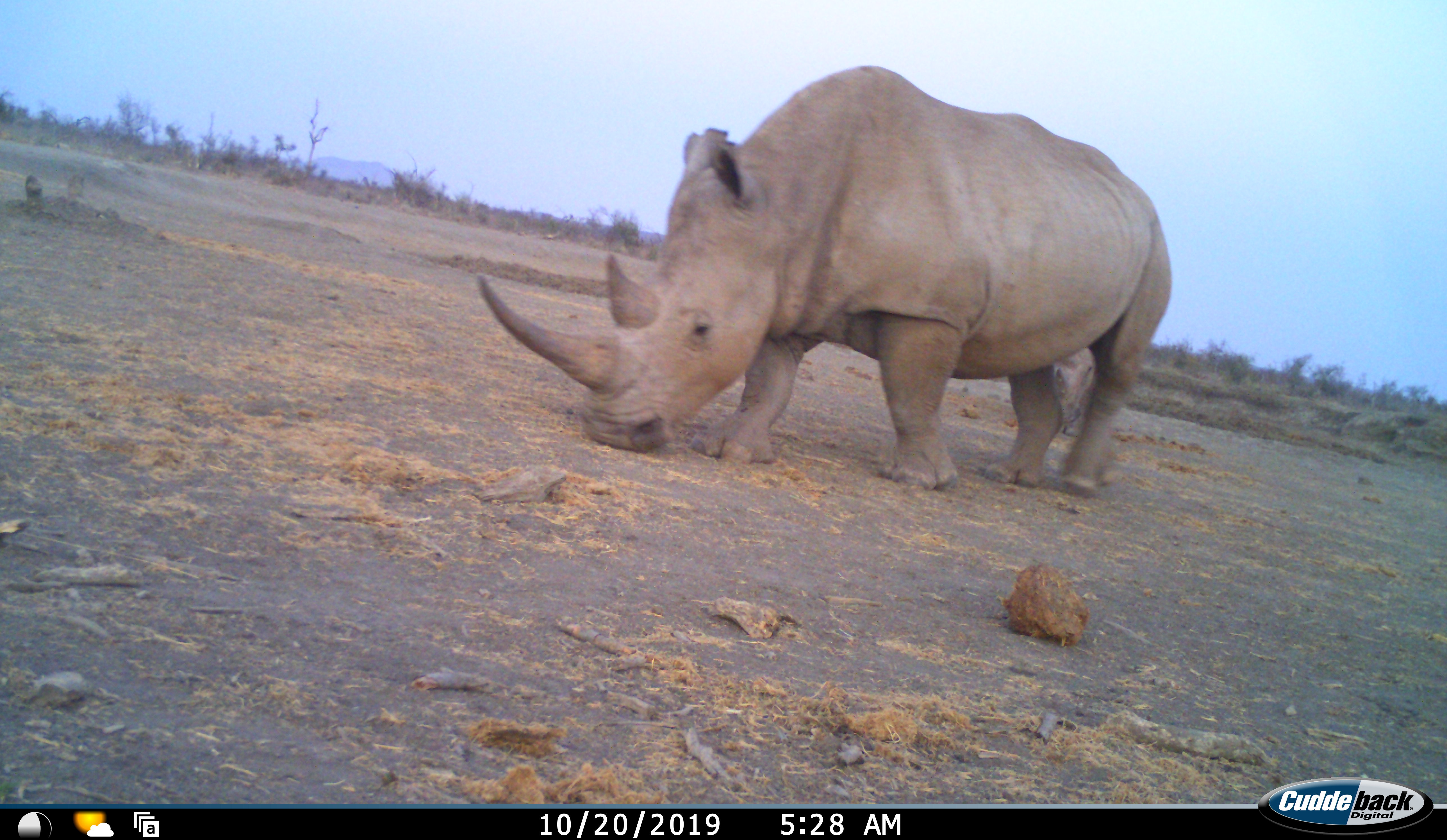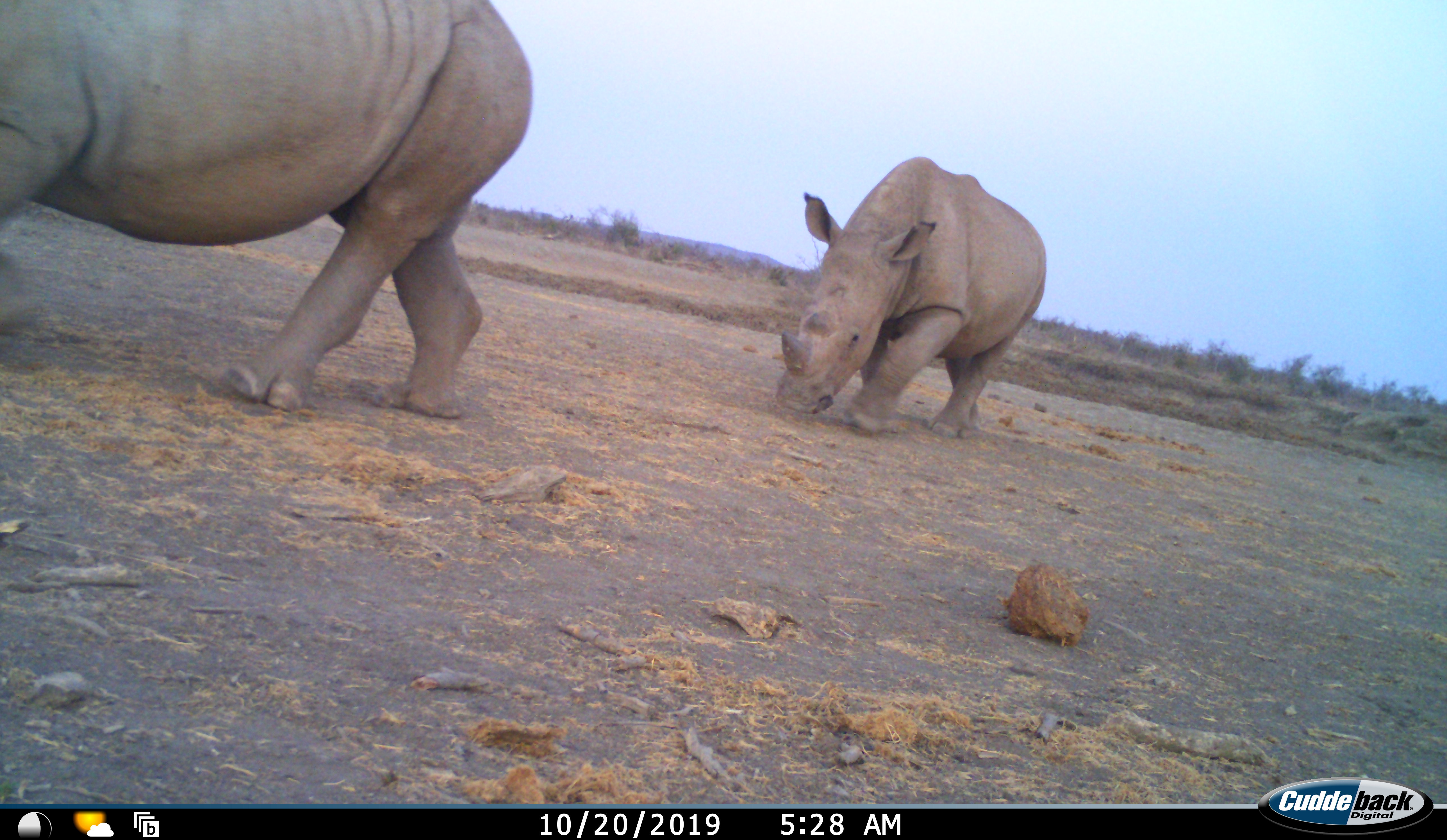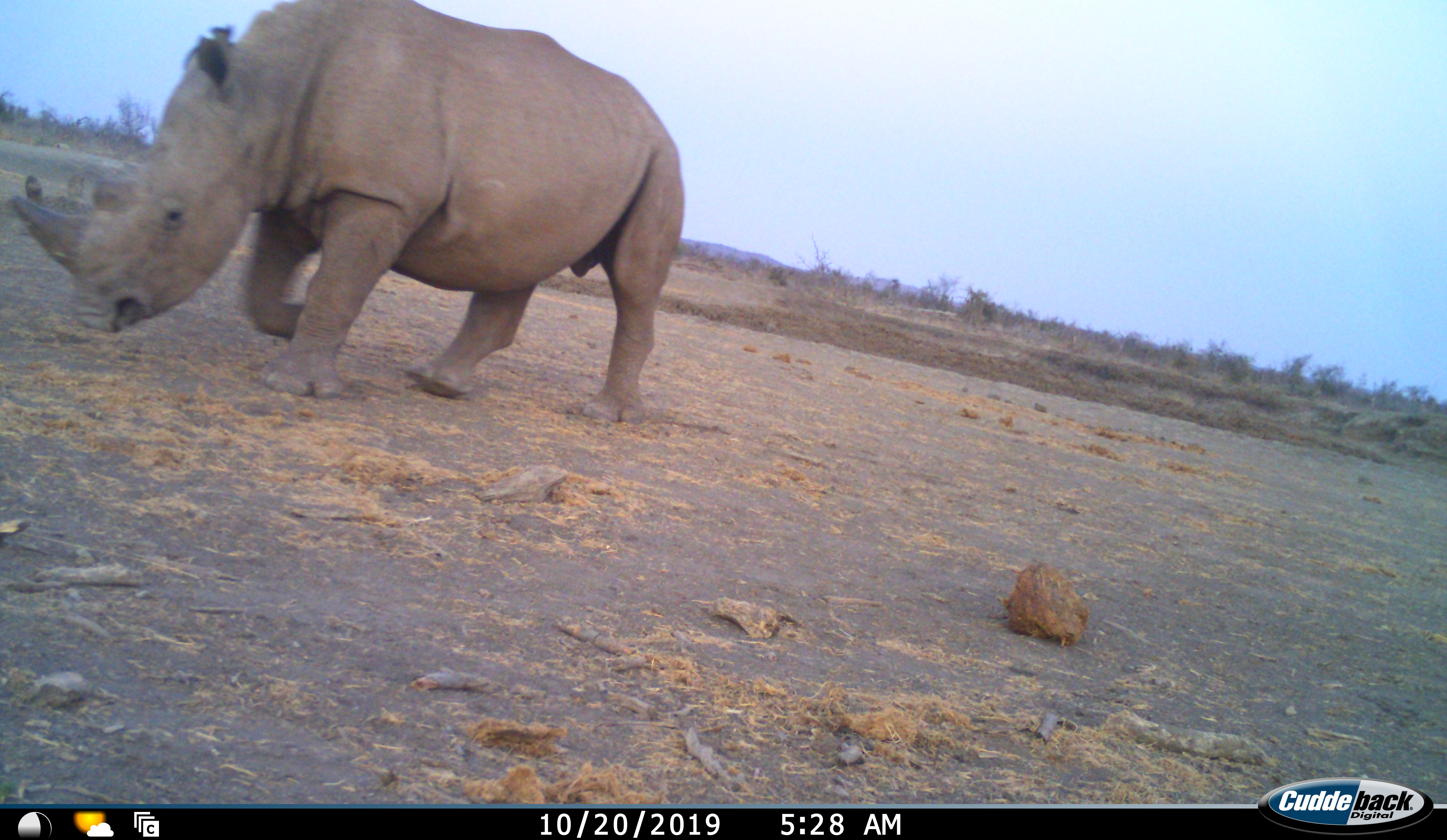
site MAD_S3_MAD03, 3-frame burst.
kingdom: Animalia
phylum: Chordata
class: Mammalia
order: Perissodactyla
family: Rhinocerotidae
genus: Ceratotherium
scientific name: Ceratotherium simum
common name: white rhinoceros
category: rhinoceroswhite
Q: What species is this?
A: Rhinoceroswhite (white rhinoceros) (Ceratotherium simum).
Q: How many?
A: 2.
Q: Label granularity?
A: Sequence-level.